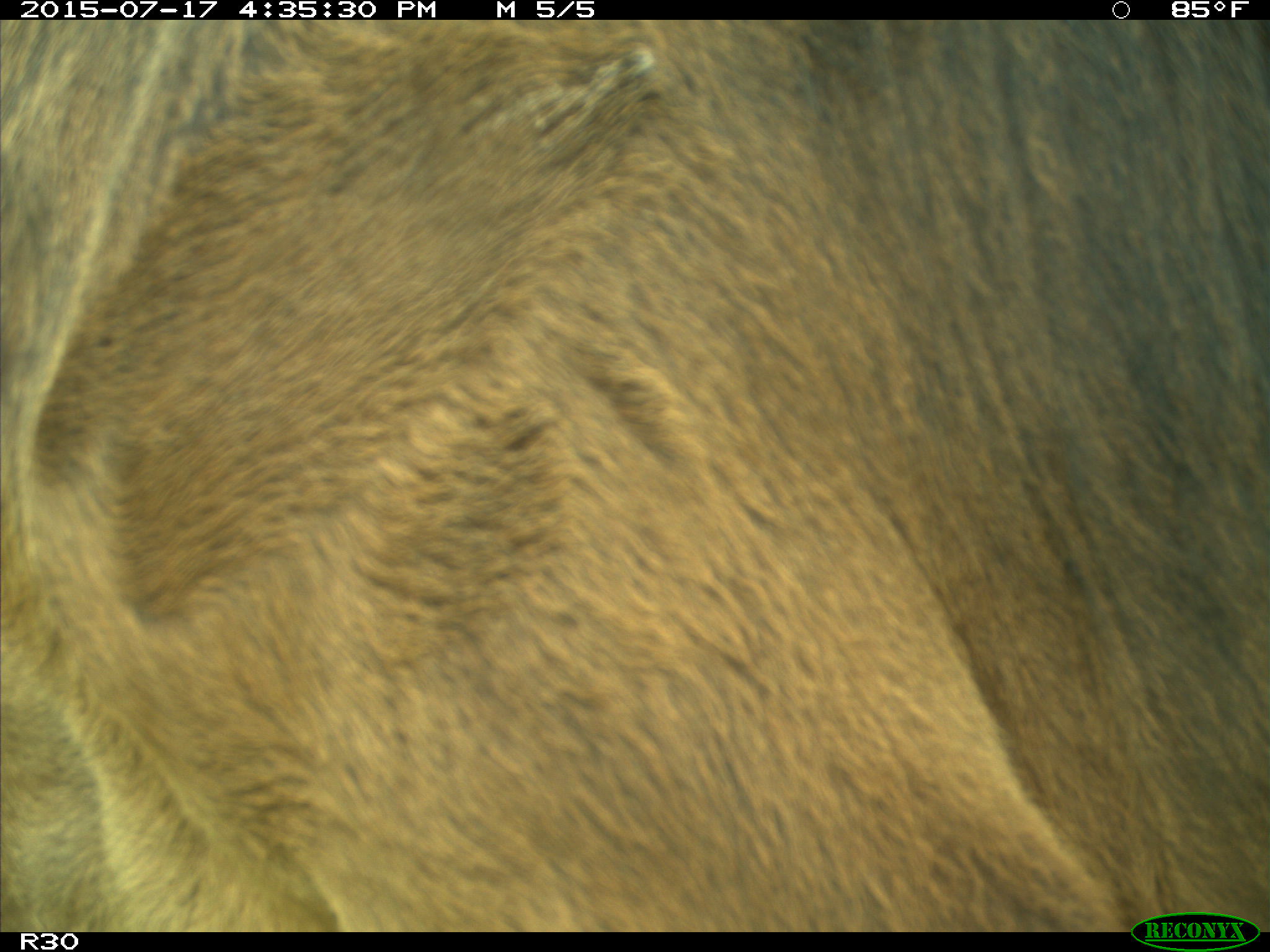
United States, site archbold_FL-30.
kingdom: Animalia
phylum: Chordata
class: Mammalia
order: Artiodactyla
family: Bovidae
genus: Bos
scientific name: Bos taurus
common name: domestic cow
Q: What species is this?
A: Bos taurus (domestic cow).